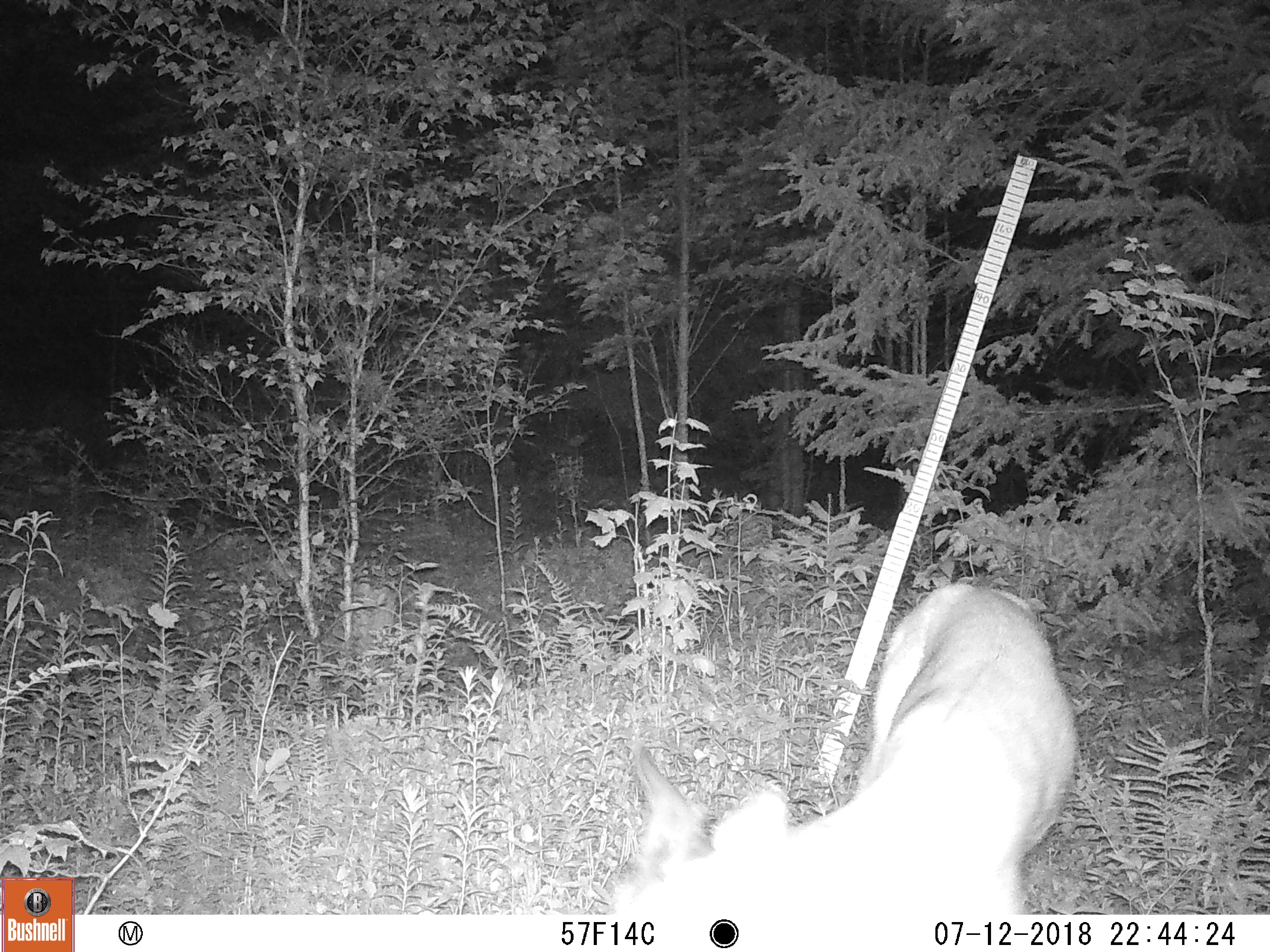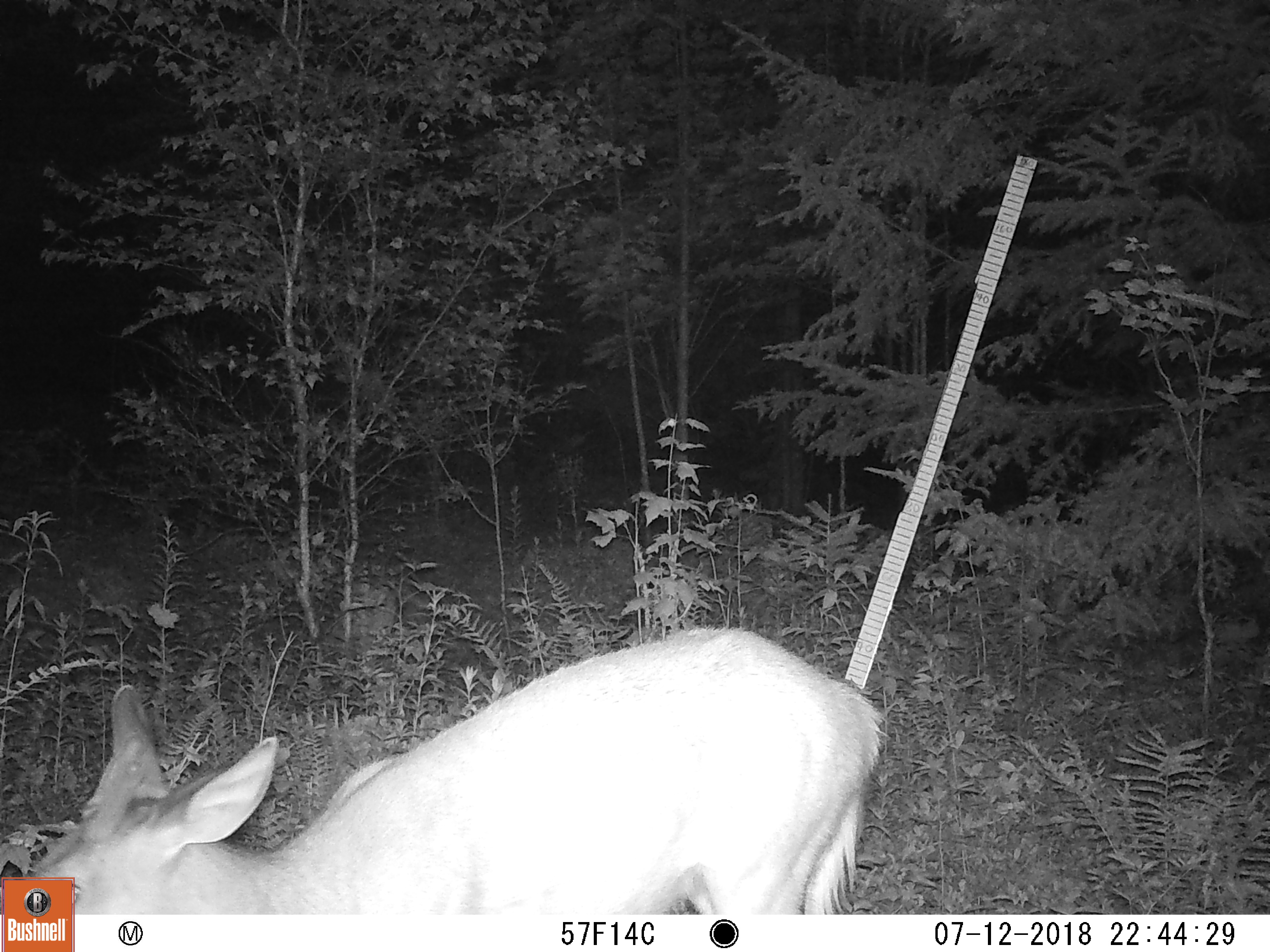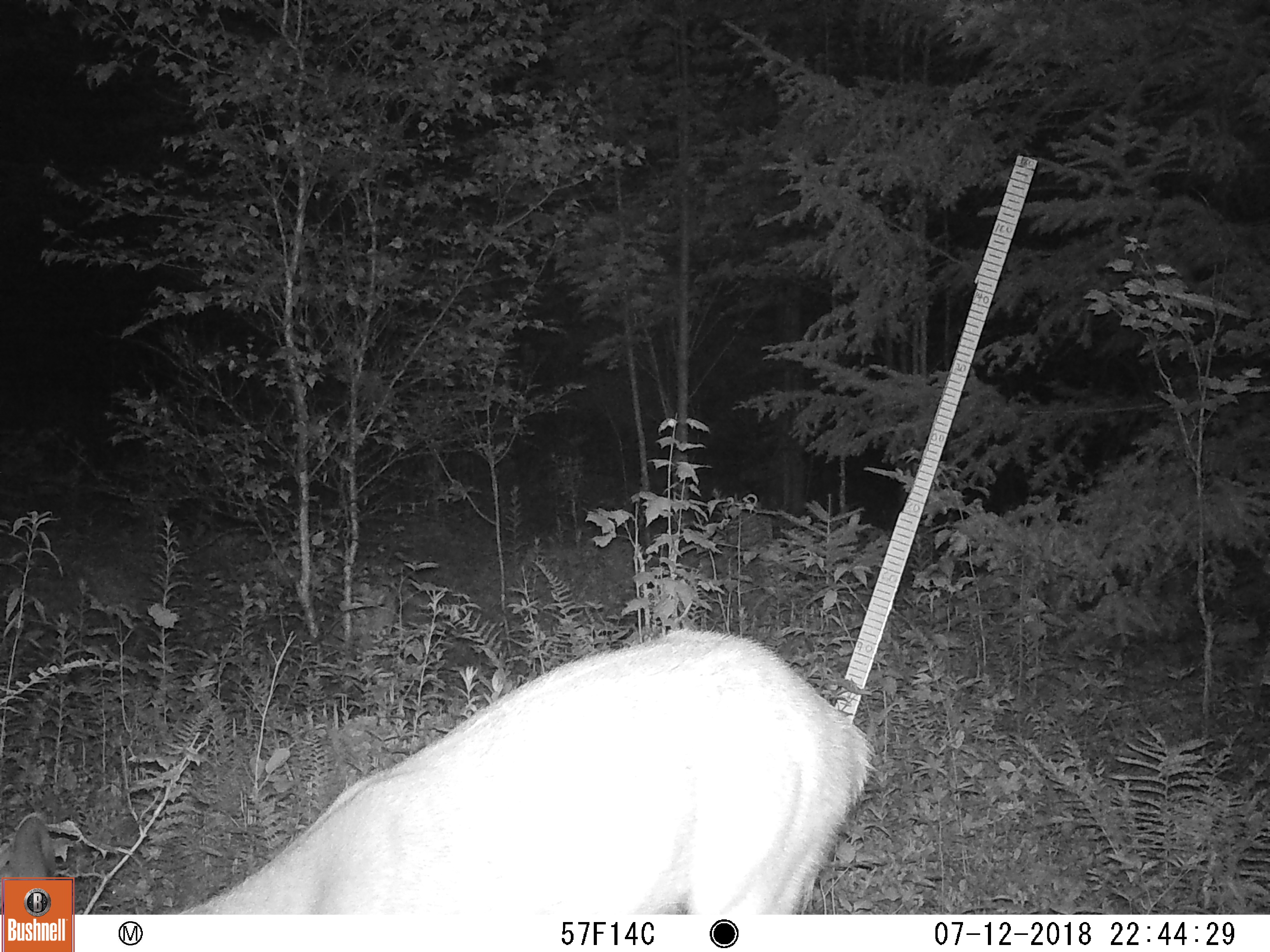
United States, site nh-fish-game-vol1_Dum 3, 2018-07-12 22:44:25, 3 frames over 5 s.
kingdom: Animalia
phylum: Chordata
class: Mammalia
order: Artiodactyla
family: Cervidae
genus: Odocoileus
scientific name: Odocoileus virginianus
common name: white-tailed deer